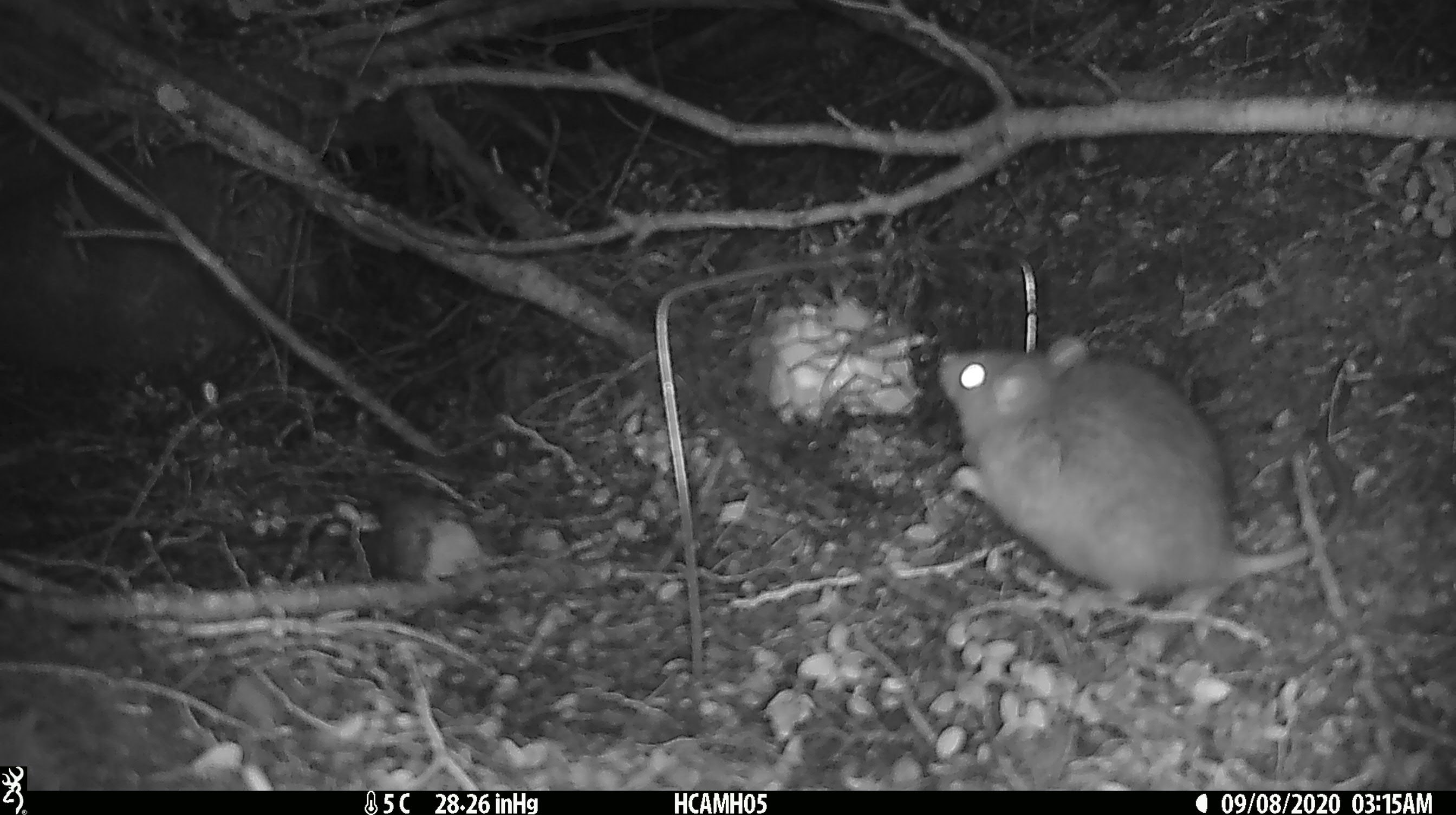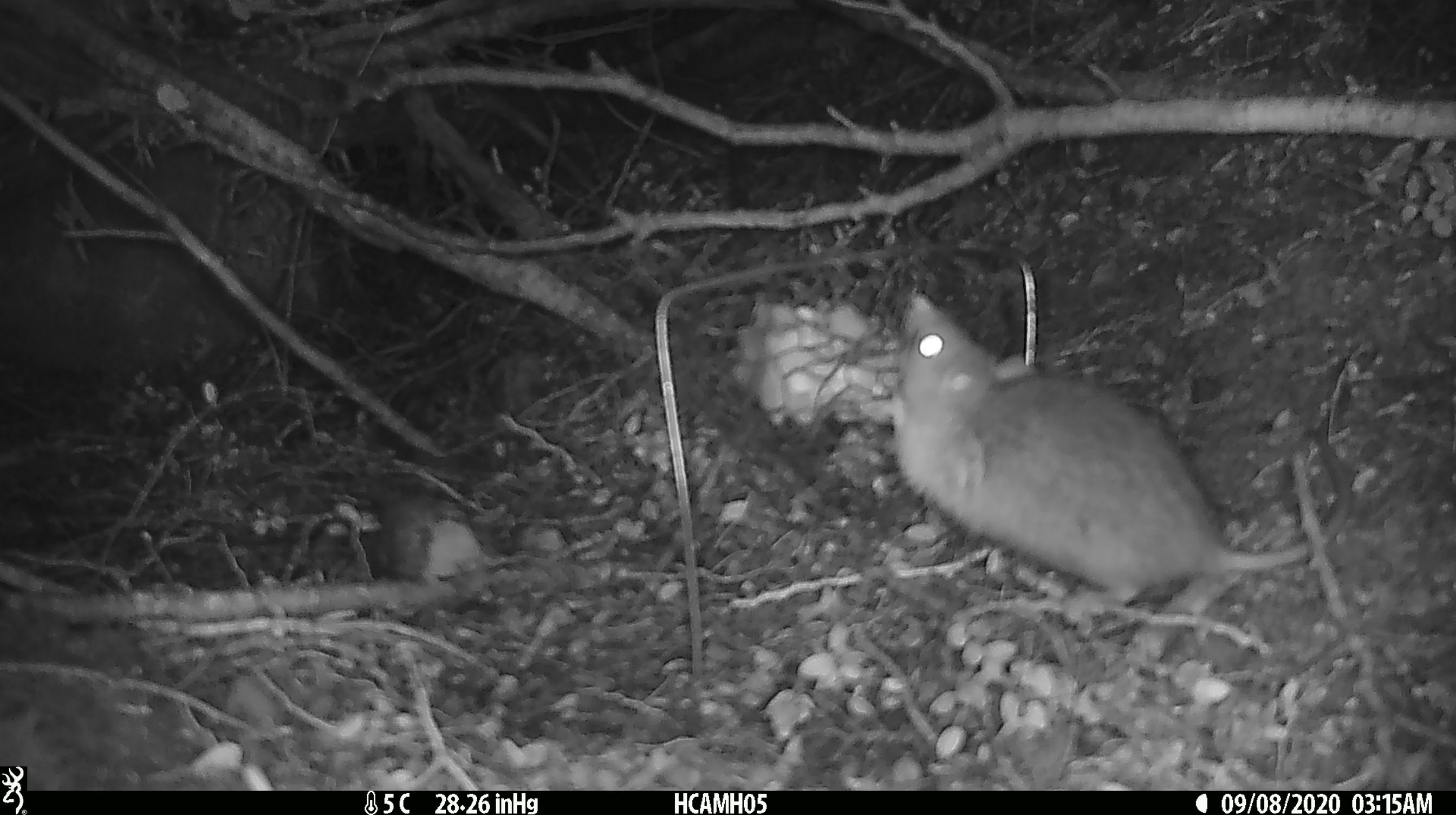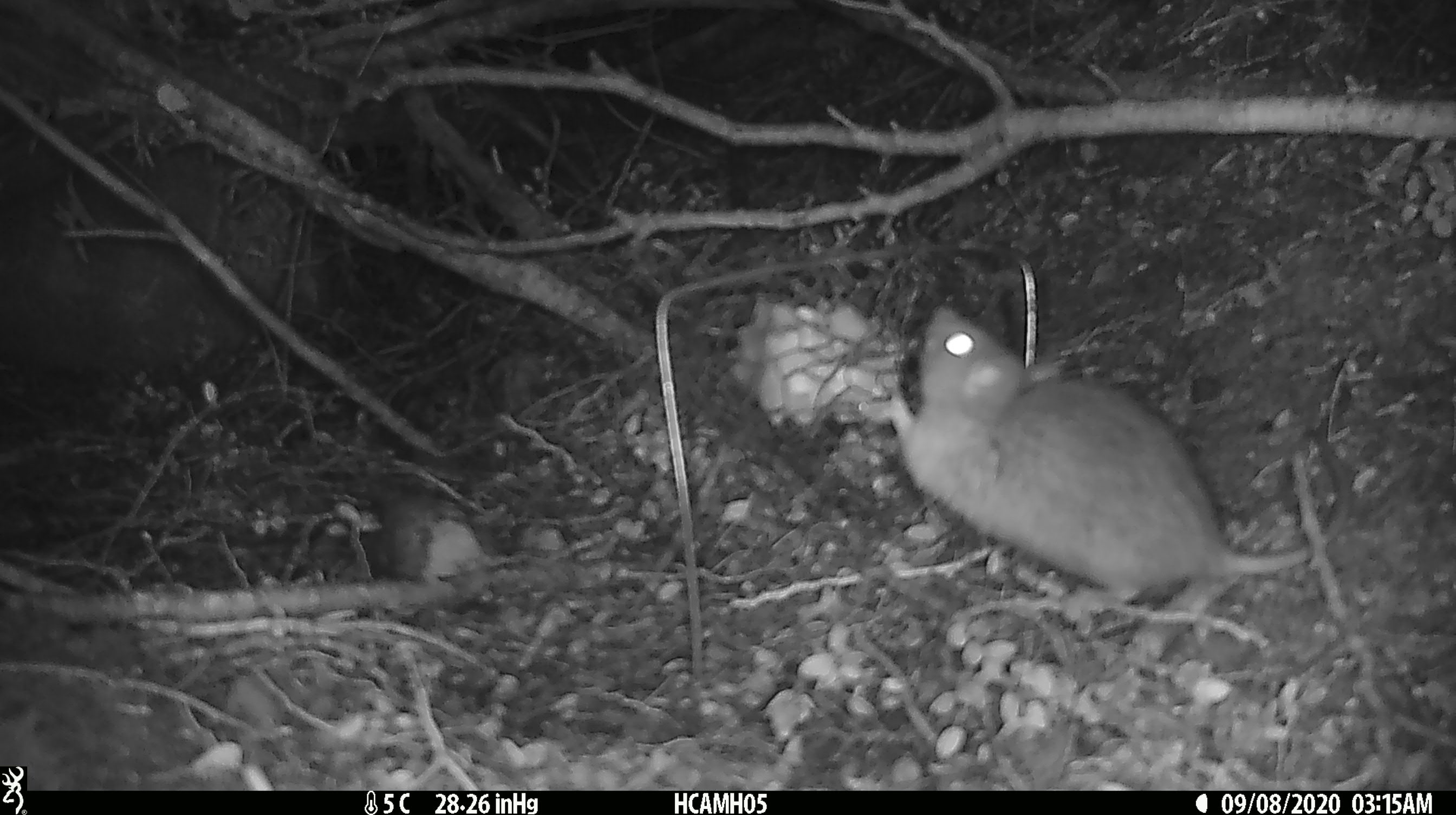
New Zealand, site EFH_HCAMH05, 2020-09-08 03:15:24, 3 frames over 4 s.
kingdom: Animalia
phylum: Chordata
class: Mammalia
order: Rodentia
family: Muridae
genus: Rattus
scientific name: Rattus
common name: rat